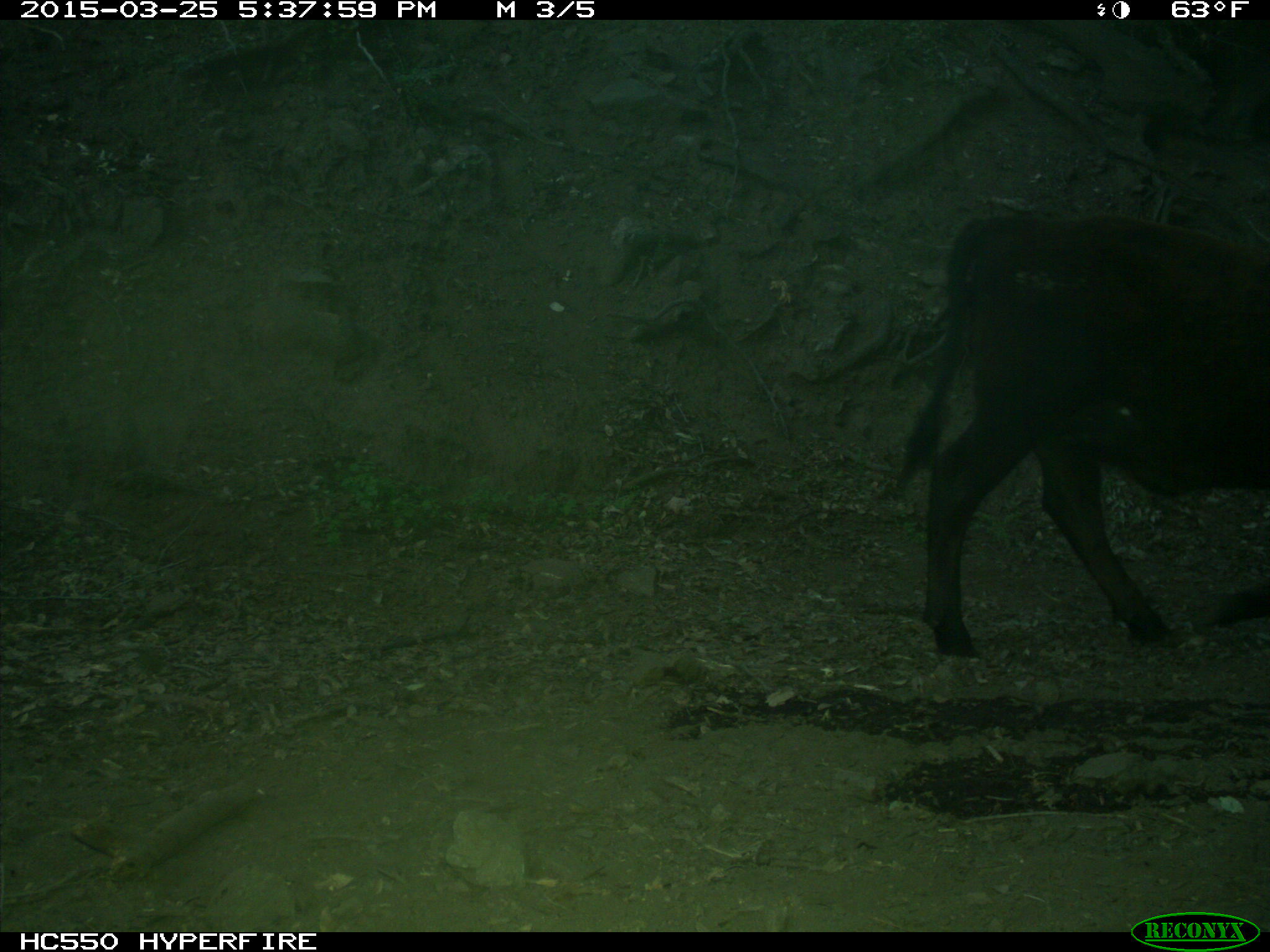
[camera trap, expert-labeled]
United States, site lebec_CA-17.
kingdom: Animalia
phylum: Chordata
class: Mammalia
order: Artiodactyla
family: Bovidae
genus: Bos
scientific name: Bos taurus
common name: domestic cow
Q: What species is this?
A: Bos taurus (domestic cow).